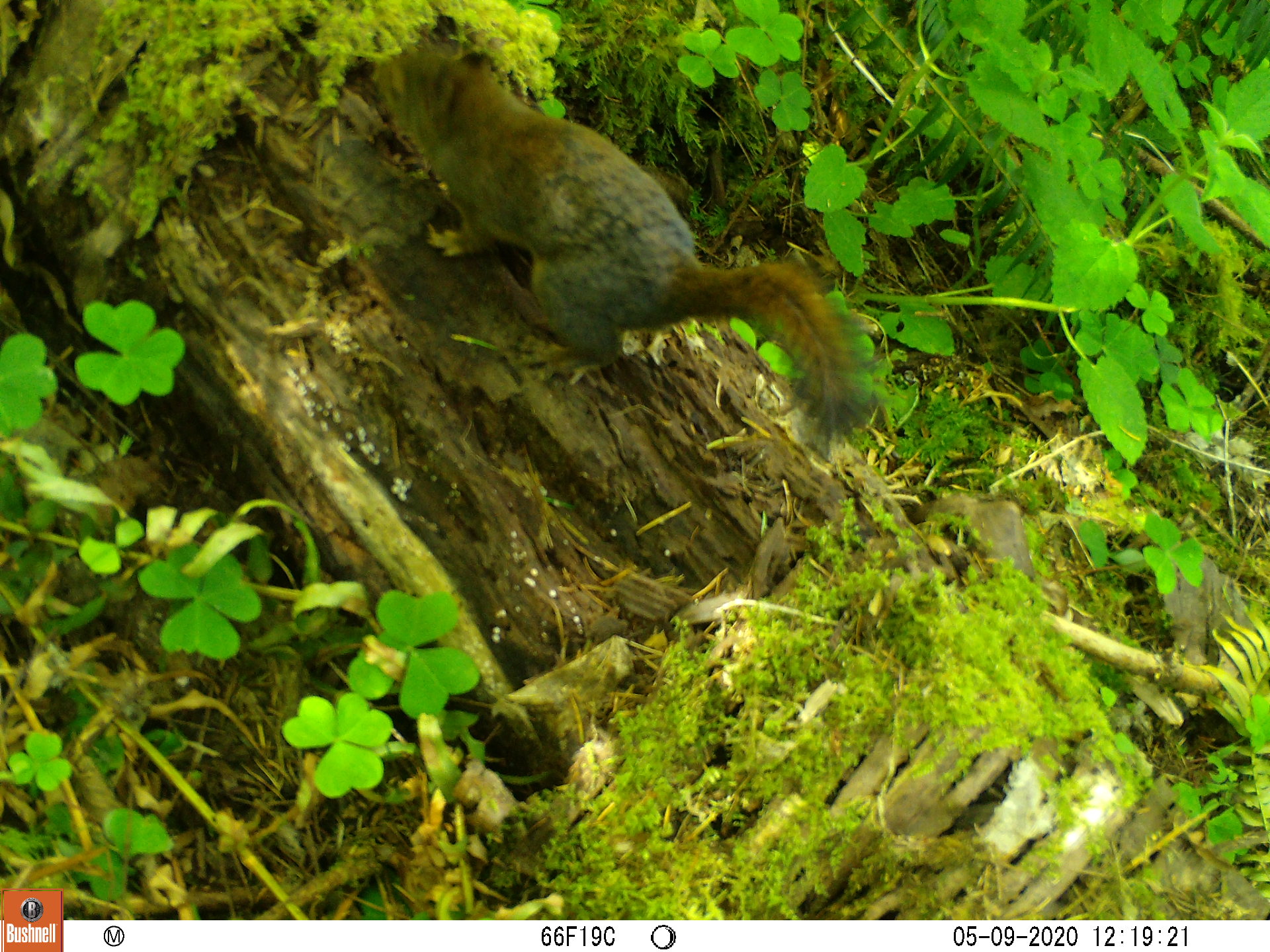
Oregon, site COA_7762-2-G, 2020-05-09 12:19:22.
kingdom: Animalia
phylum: Chordata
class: Mammalia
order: Rodentia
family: Sciuridae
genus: Tamiasciurus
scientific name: Tamiasciurus douglasii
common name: douglas squirrel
Douglas squirrel (Tamiasciurus douglasii).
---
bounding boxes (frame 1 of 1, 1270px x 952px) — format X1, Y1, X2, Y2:
douglas squirrel: 377, 44, 859, 429